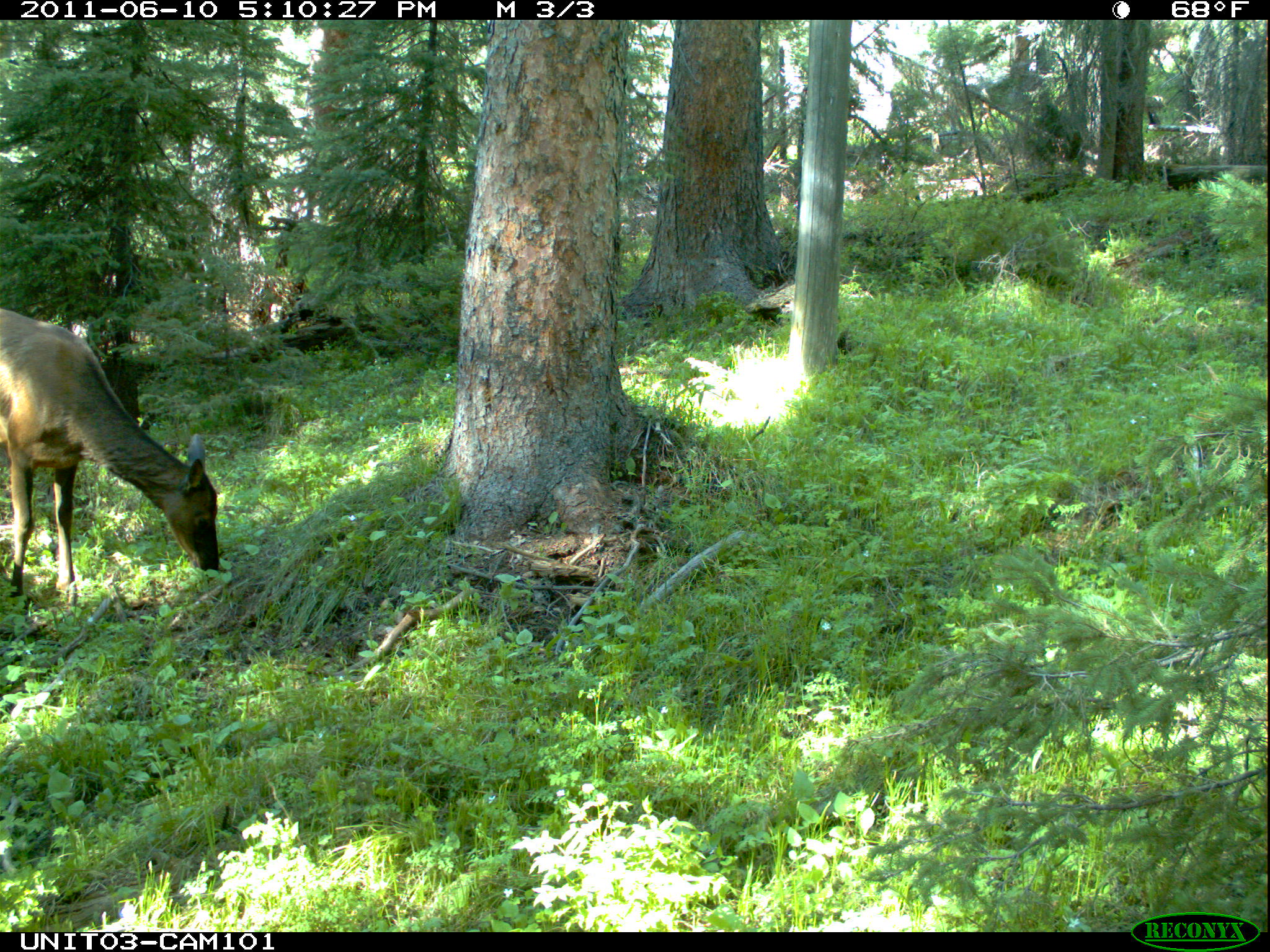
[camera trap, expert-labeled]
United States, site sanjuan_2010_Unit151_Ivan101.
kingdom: Animalia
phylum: Chordata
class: Mammalia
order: Artiodactyla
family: Cervidae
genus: Cervus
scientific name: Cervus elaphus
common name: red deer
Cervus elaphus (red deer).